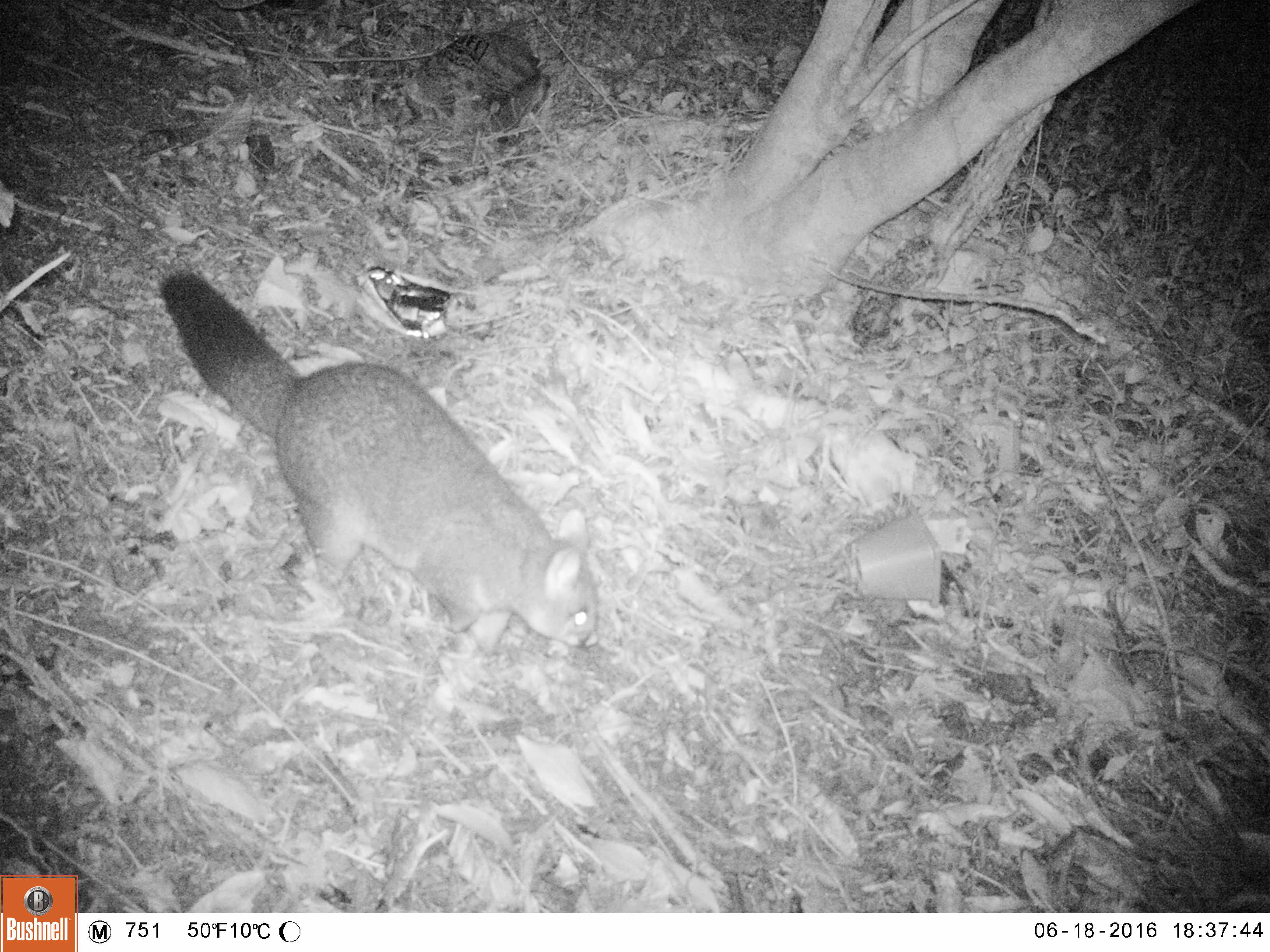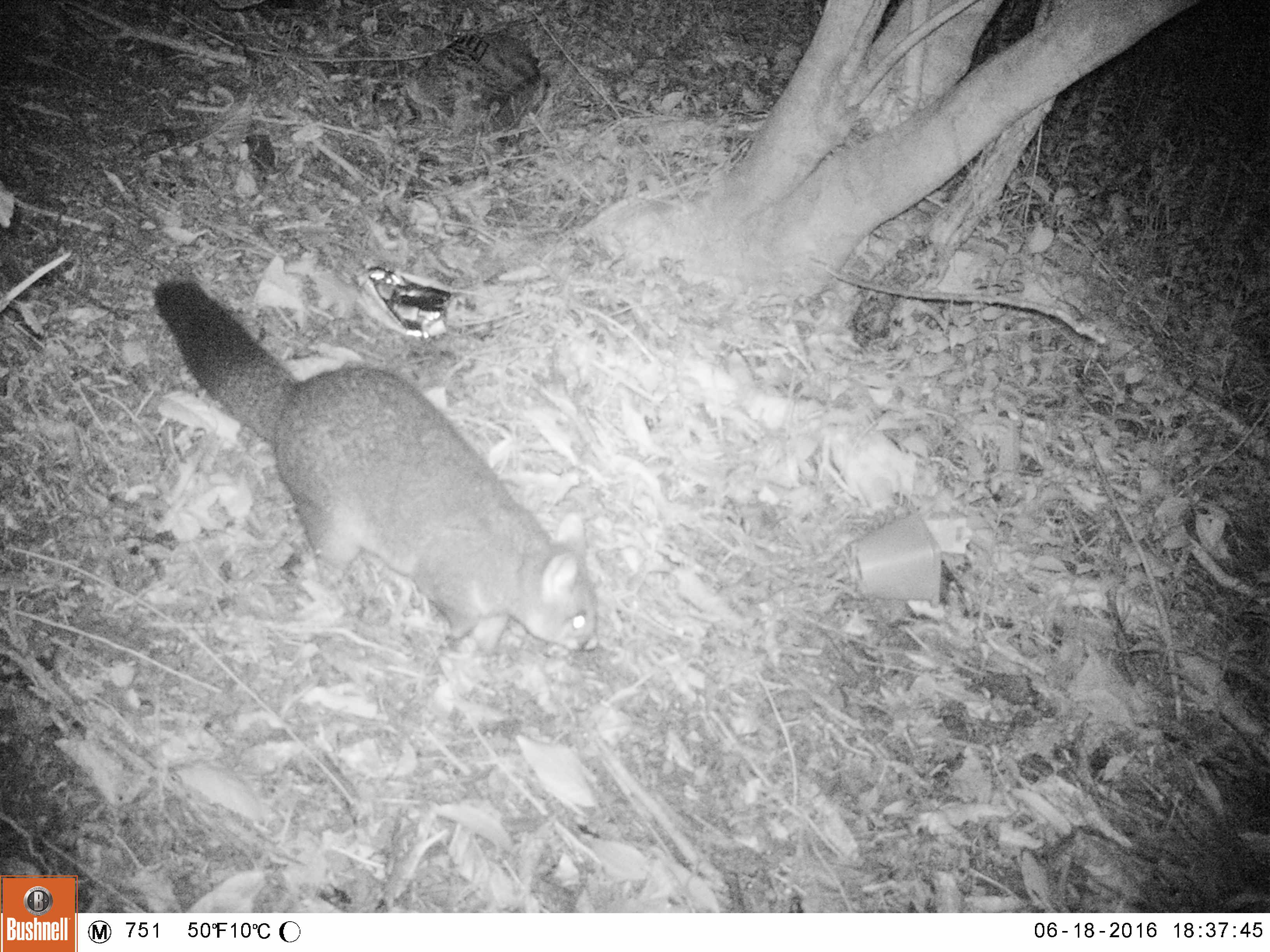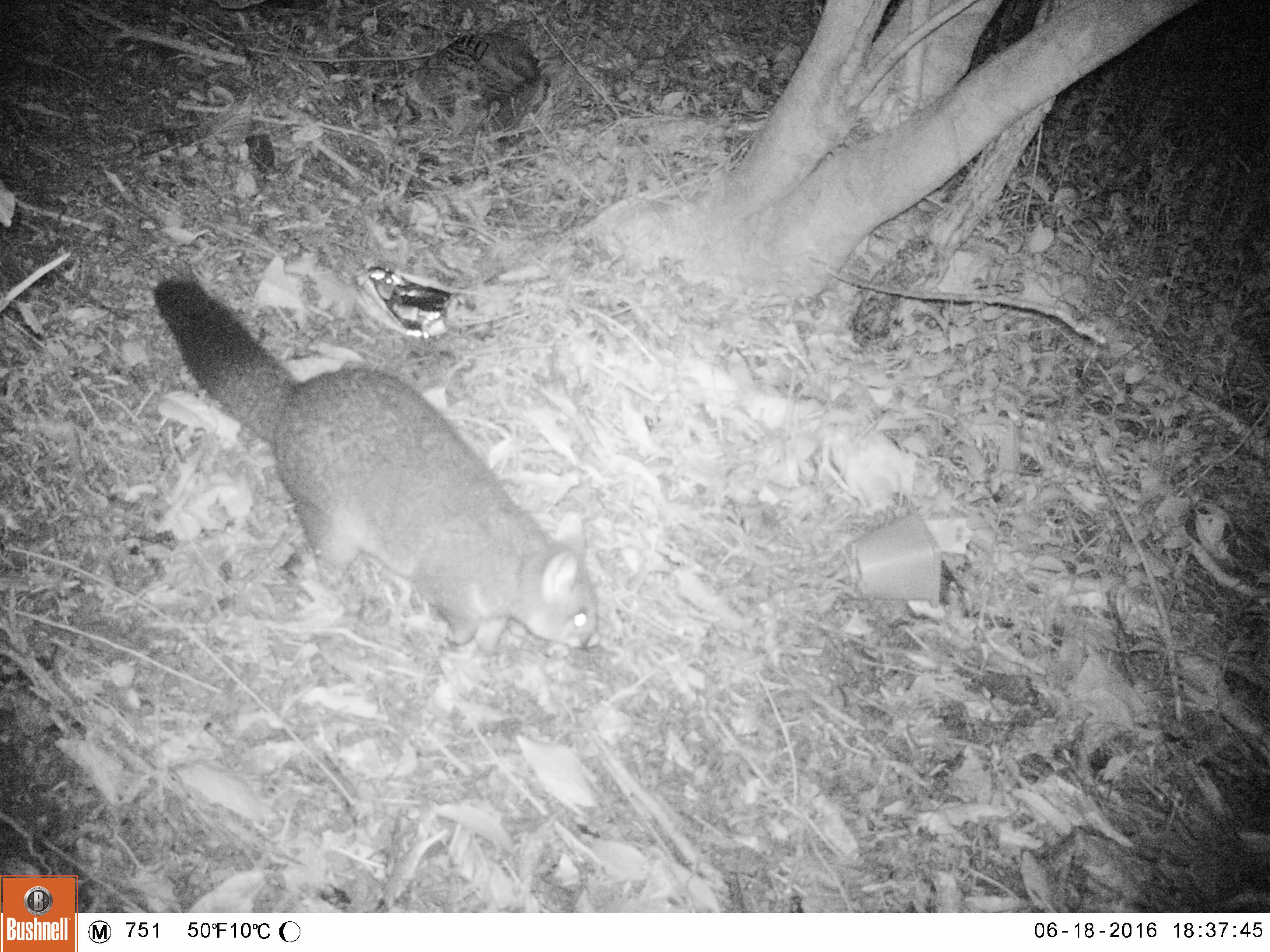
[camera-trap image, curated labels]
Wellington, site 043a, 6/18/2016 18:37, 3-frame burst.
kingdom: Animalia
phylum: Chordata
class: Mammalia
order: Didelphimorphia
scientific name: Didelphimorphia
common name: possum